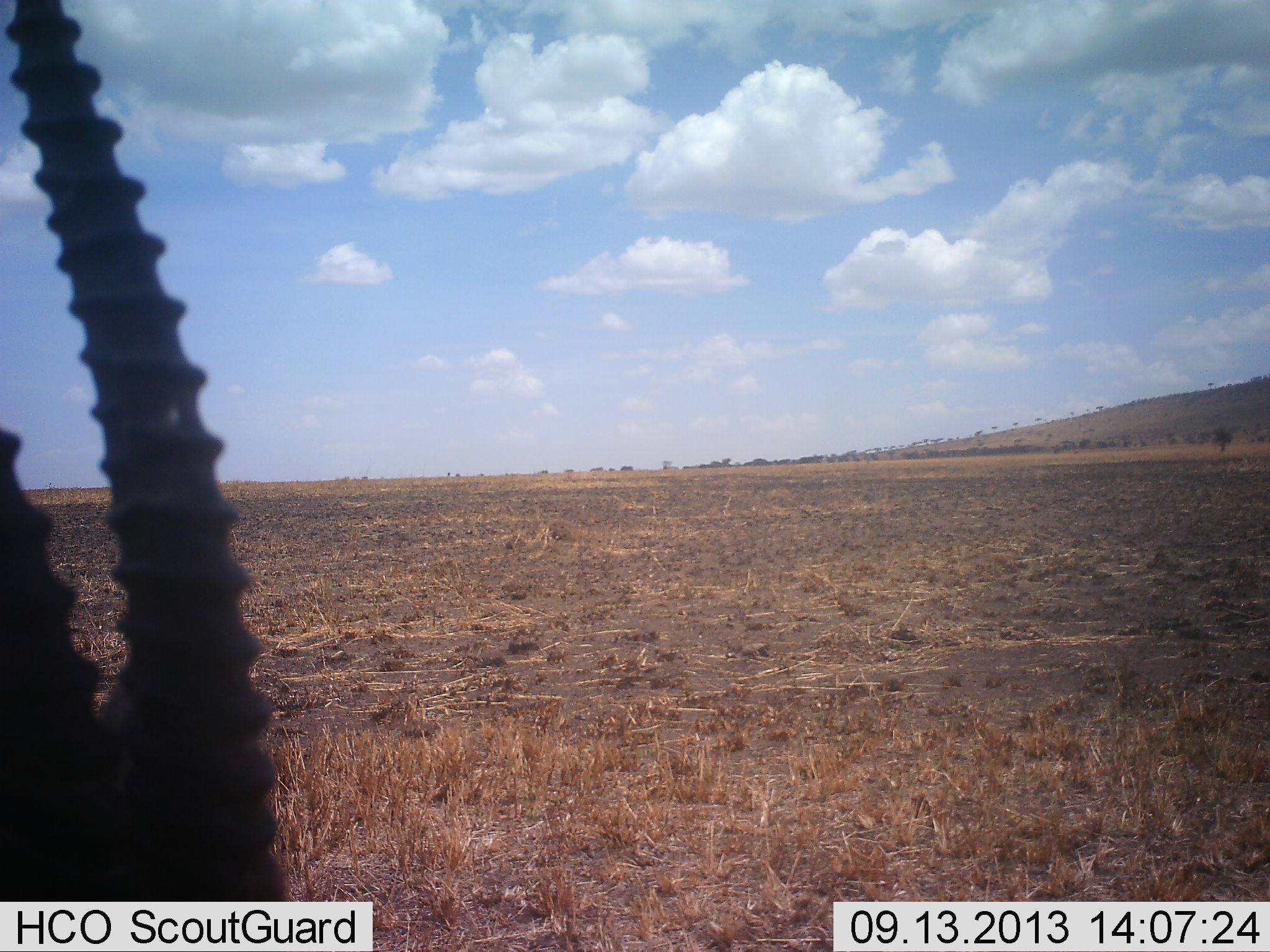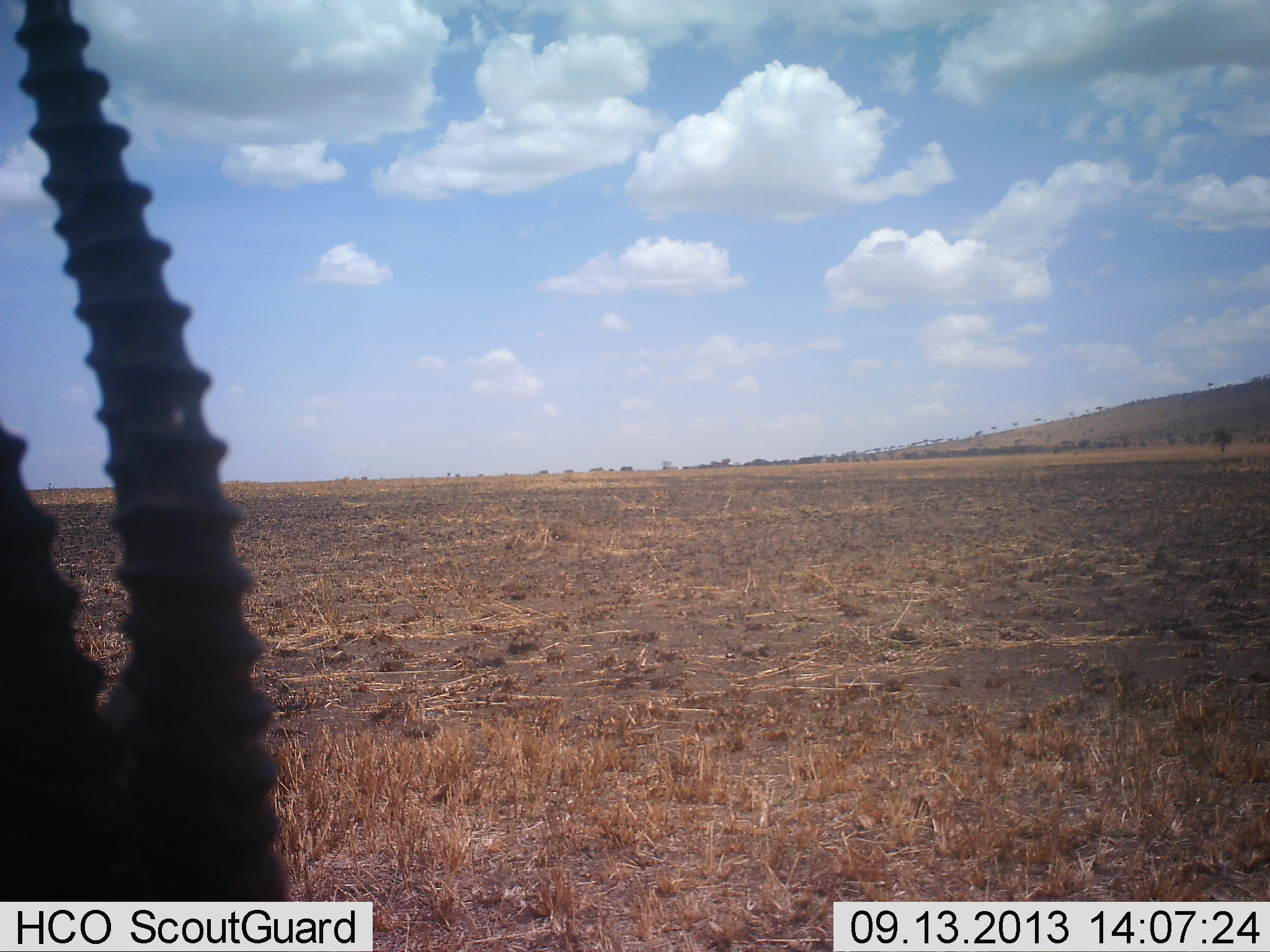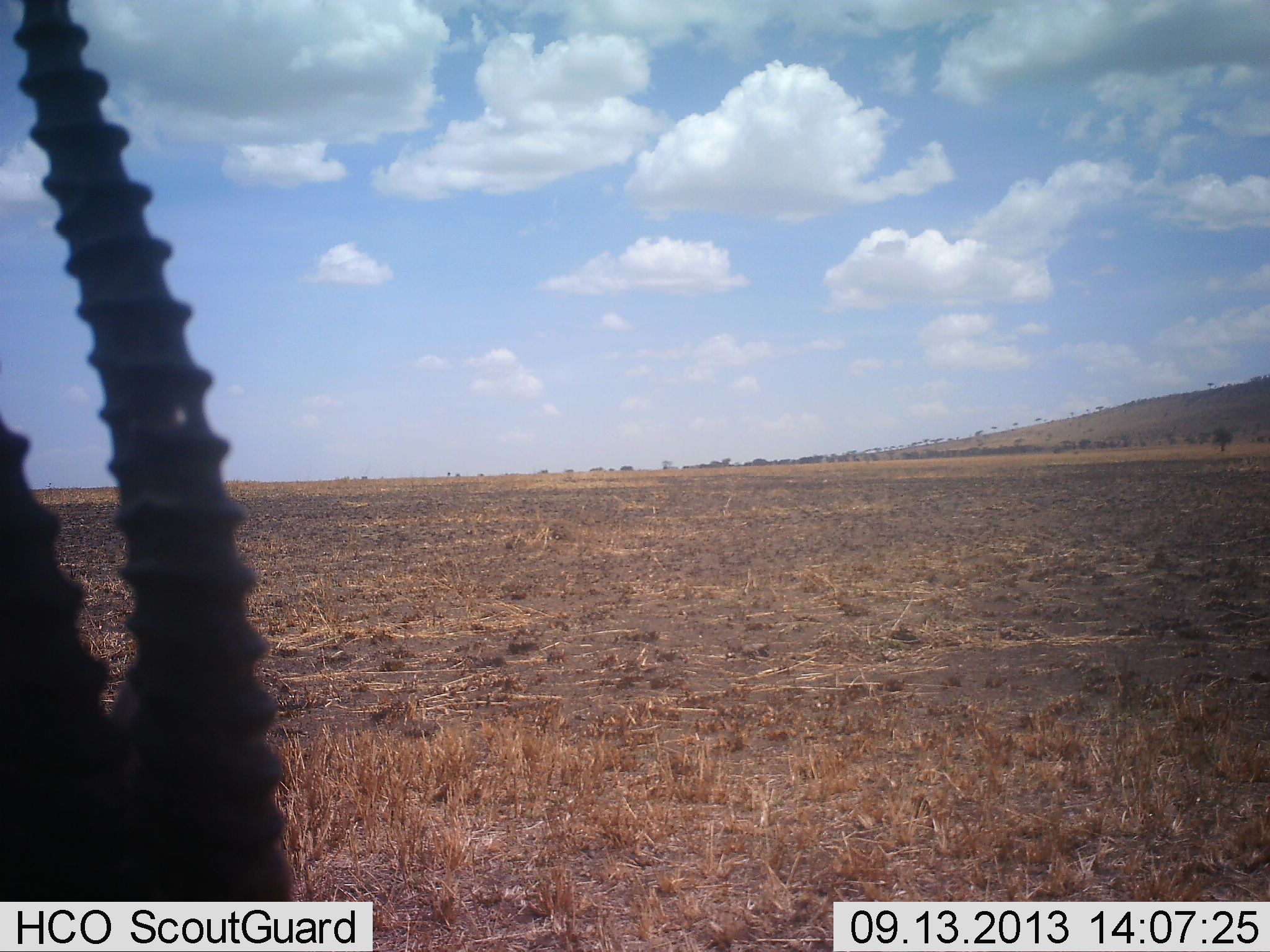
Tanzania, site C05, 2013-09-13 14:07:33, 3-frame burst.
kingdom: Animalia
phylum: Chordata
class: Mammalia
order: Artiodactyla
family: Bovidae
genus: Eudorcas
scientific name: Eudorcas thomsonii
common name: thomson's gazelle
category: gazellethomsons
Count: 1.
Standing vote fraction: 70%.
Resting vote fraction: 20%.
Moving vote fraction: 0%.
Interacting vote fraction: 0%.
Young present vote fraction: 0%.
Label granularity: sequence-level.